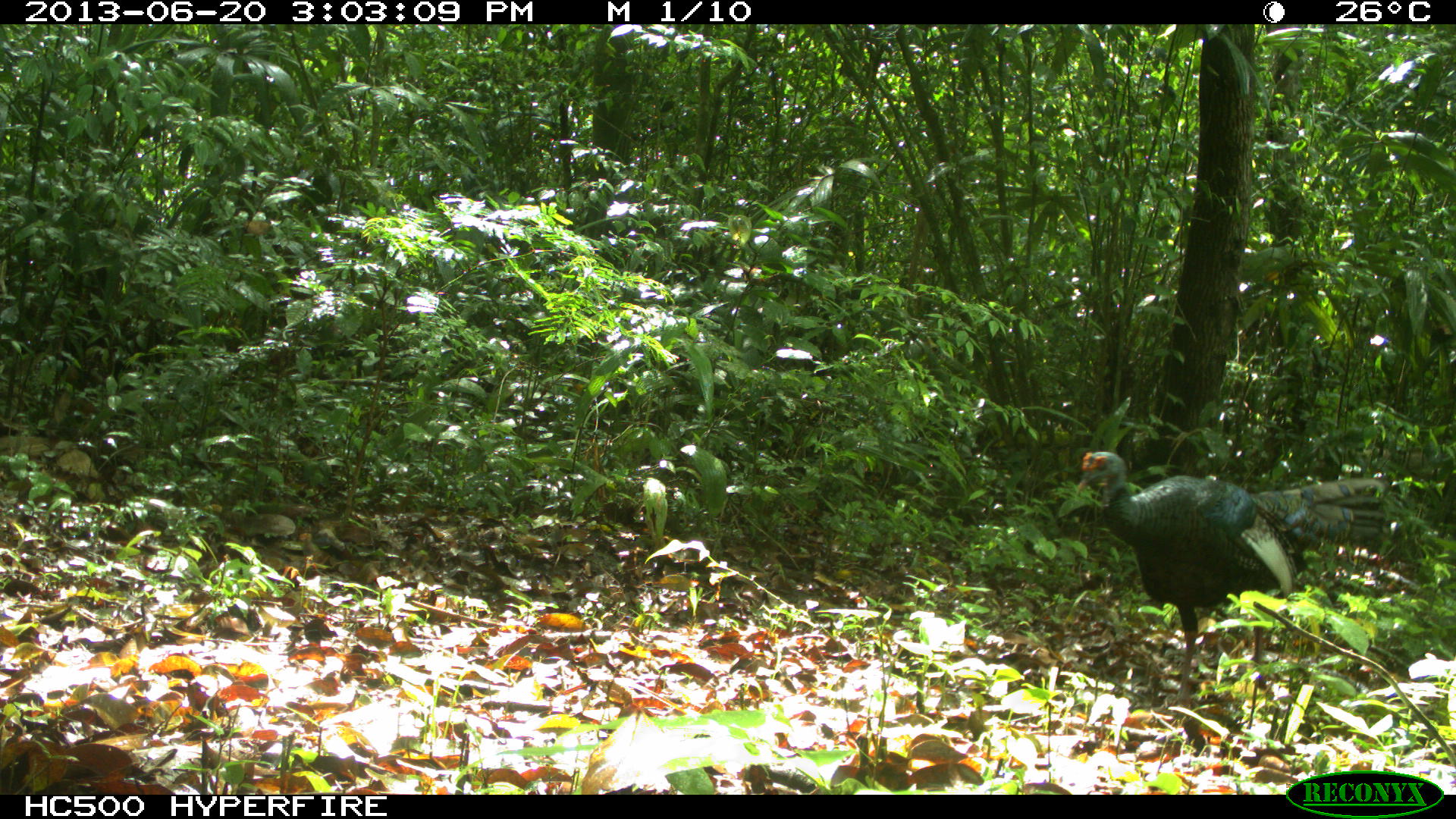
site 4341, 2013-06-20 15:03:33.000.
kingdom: Animalia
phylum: Chordata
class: Aves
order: Galliformes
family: Phasianidae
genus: Meleagris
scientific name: Meleagris ocellata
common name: ocellated turkey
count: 1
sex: male